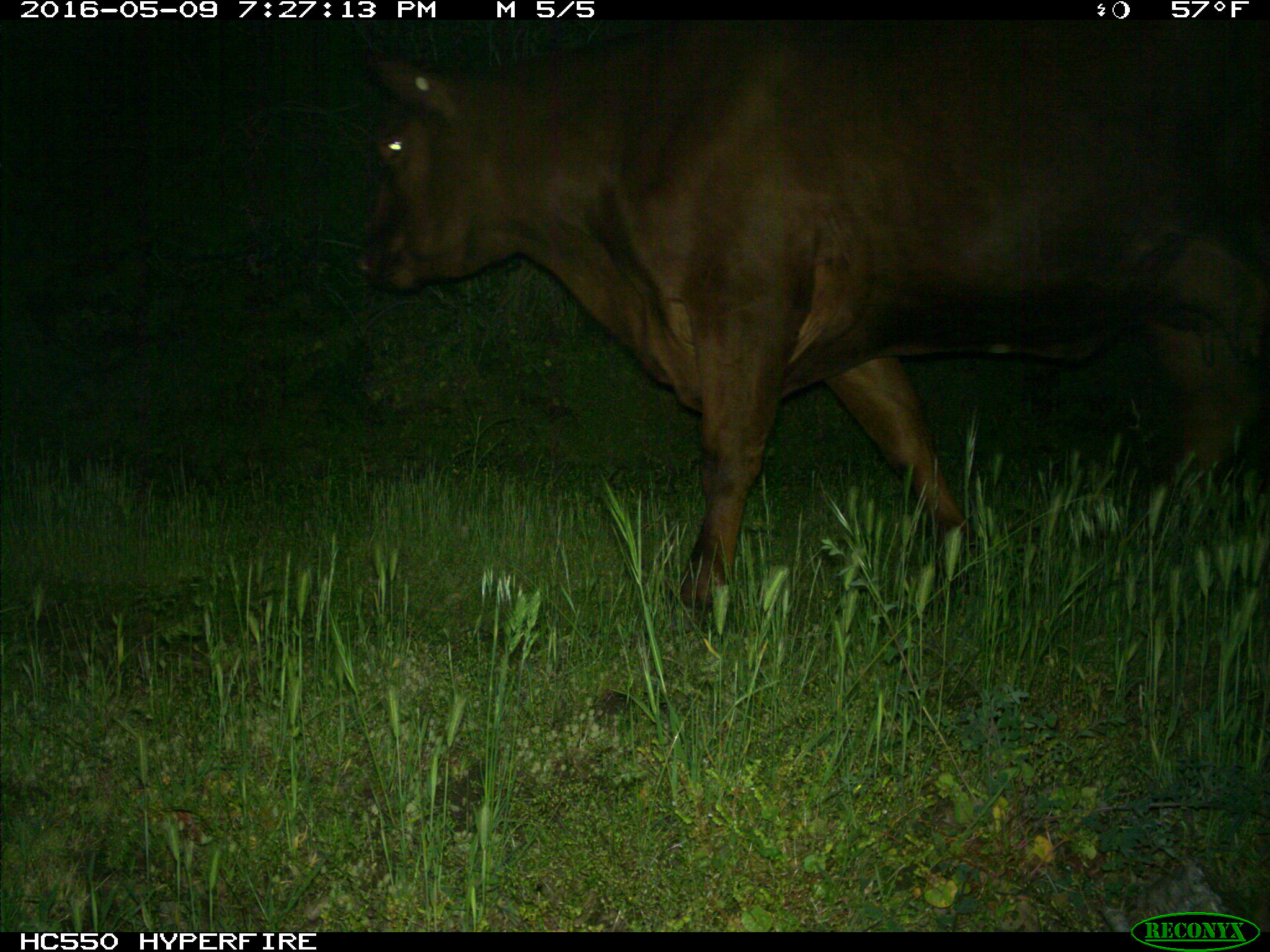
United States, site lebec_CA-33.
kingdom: Animalia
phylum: Chordata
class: Mammalia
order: Artiodactyla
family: Bovidae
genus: Bos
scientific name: Bos taurus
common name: domestic cow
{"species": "Bos taurus (domestic cow)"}